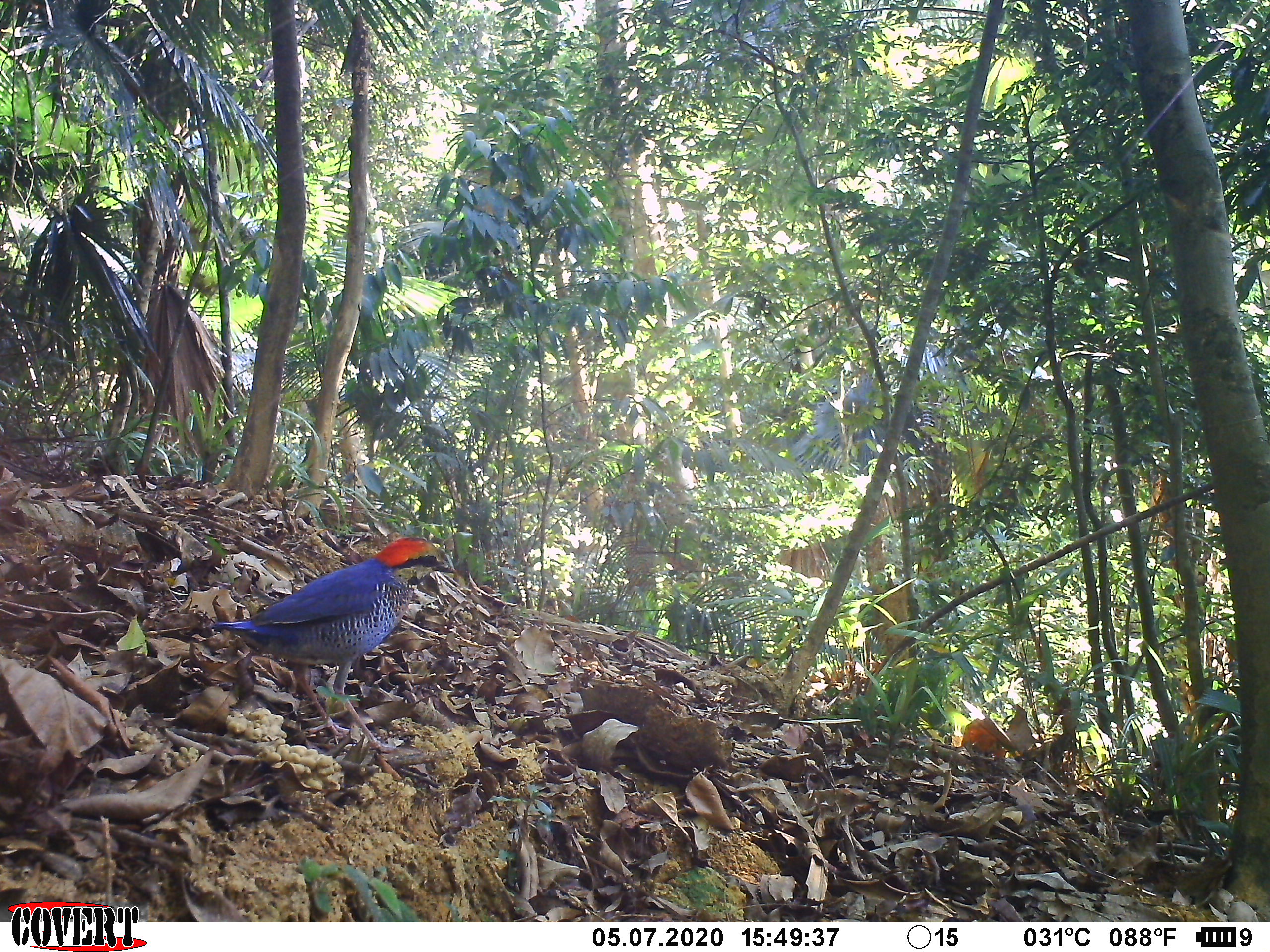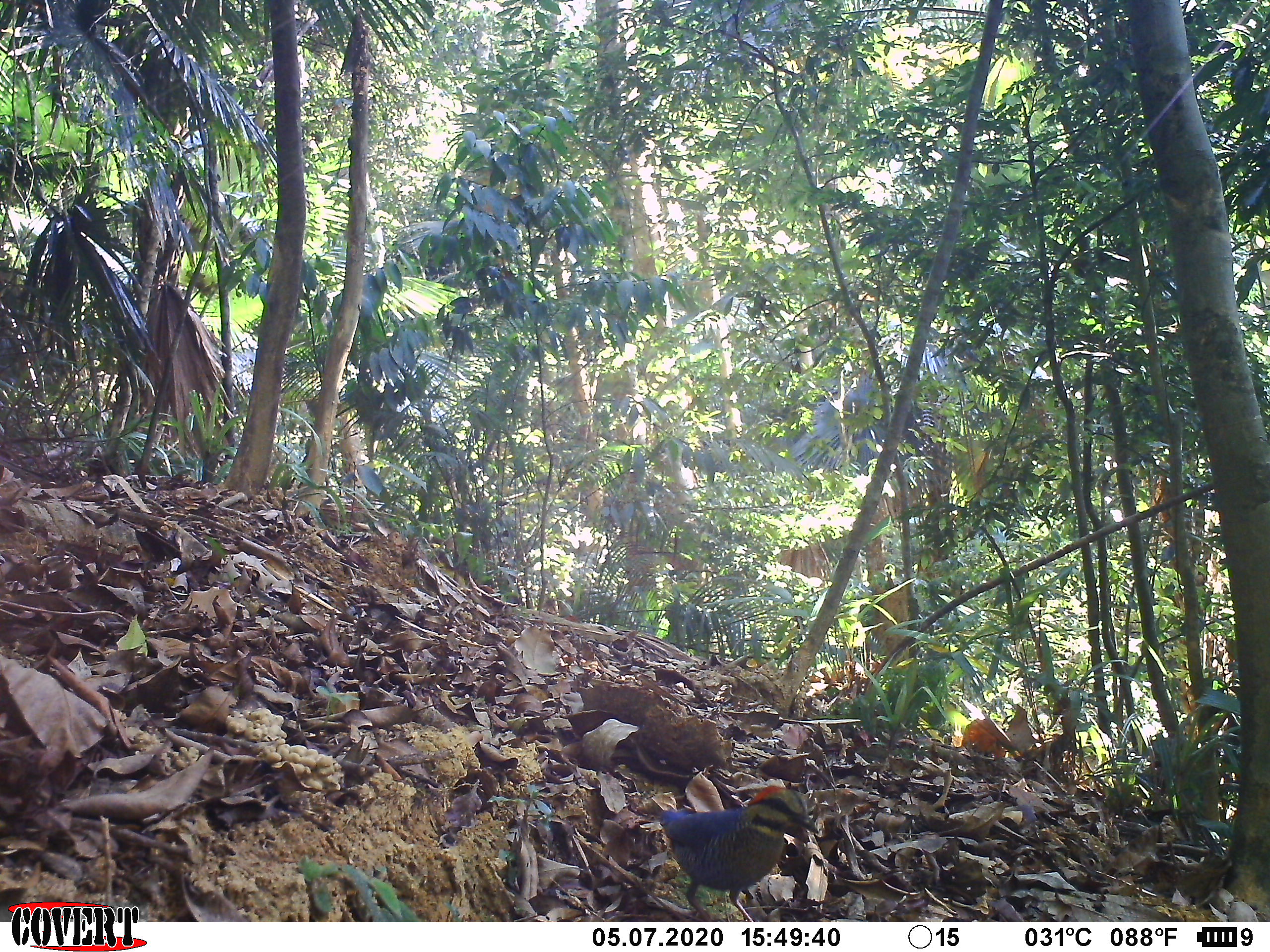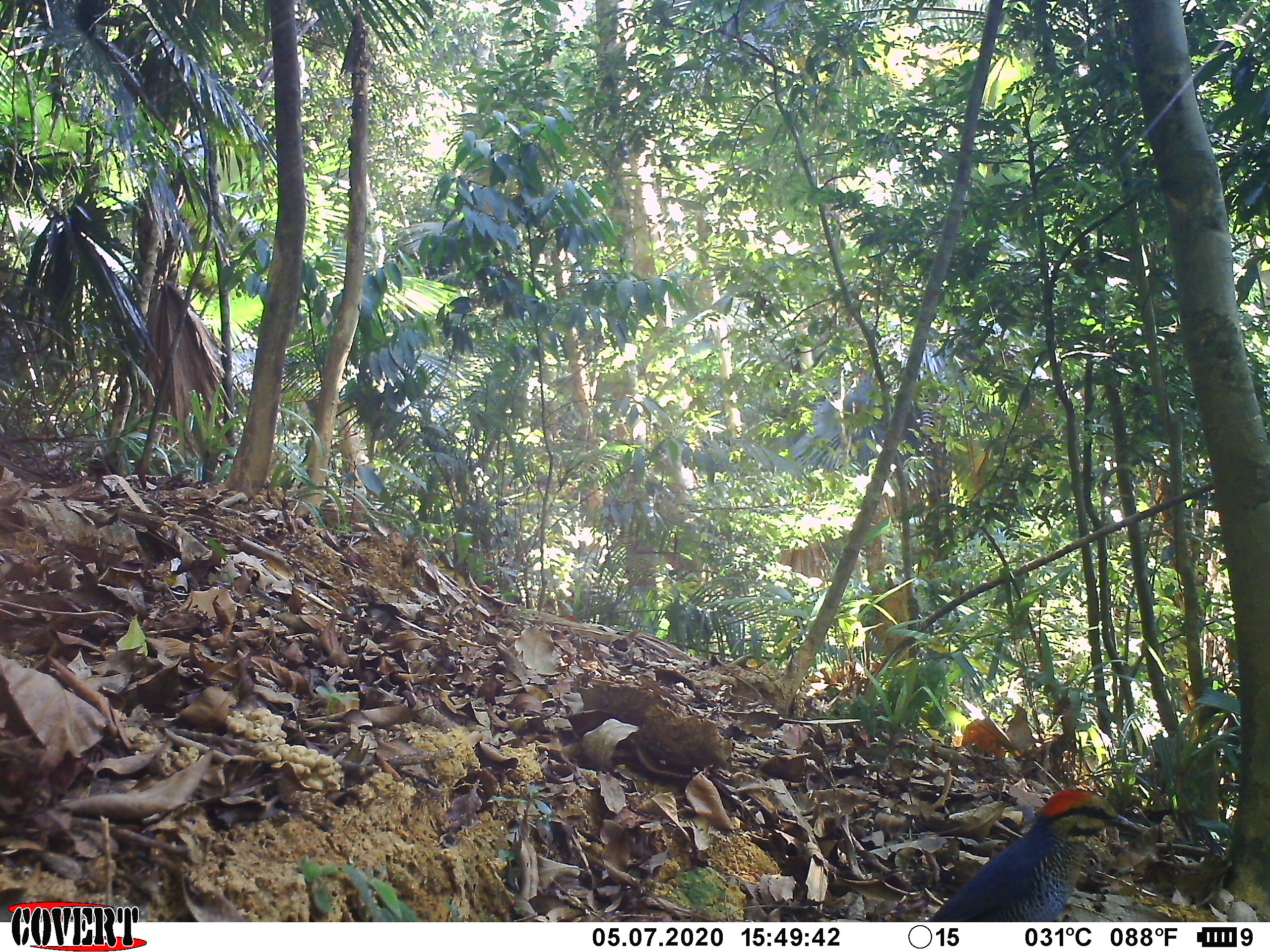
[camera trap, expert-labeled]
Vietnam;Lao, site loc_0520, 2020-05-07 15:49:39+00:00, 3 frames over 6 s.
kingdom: Animalia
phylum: Chordata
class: Aves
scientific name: Aves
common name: bird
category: unidentified bird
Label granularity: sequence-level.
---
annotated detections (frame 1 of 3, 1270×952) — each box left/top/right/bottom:
unidentified bird: 208/536/458/754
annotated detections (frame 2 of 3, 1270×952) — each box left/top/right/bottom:
unidentified bird: 659/786/819/921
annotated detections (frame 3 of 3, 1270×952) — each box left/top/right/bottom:
unidentified bird: 925/786/1144/922